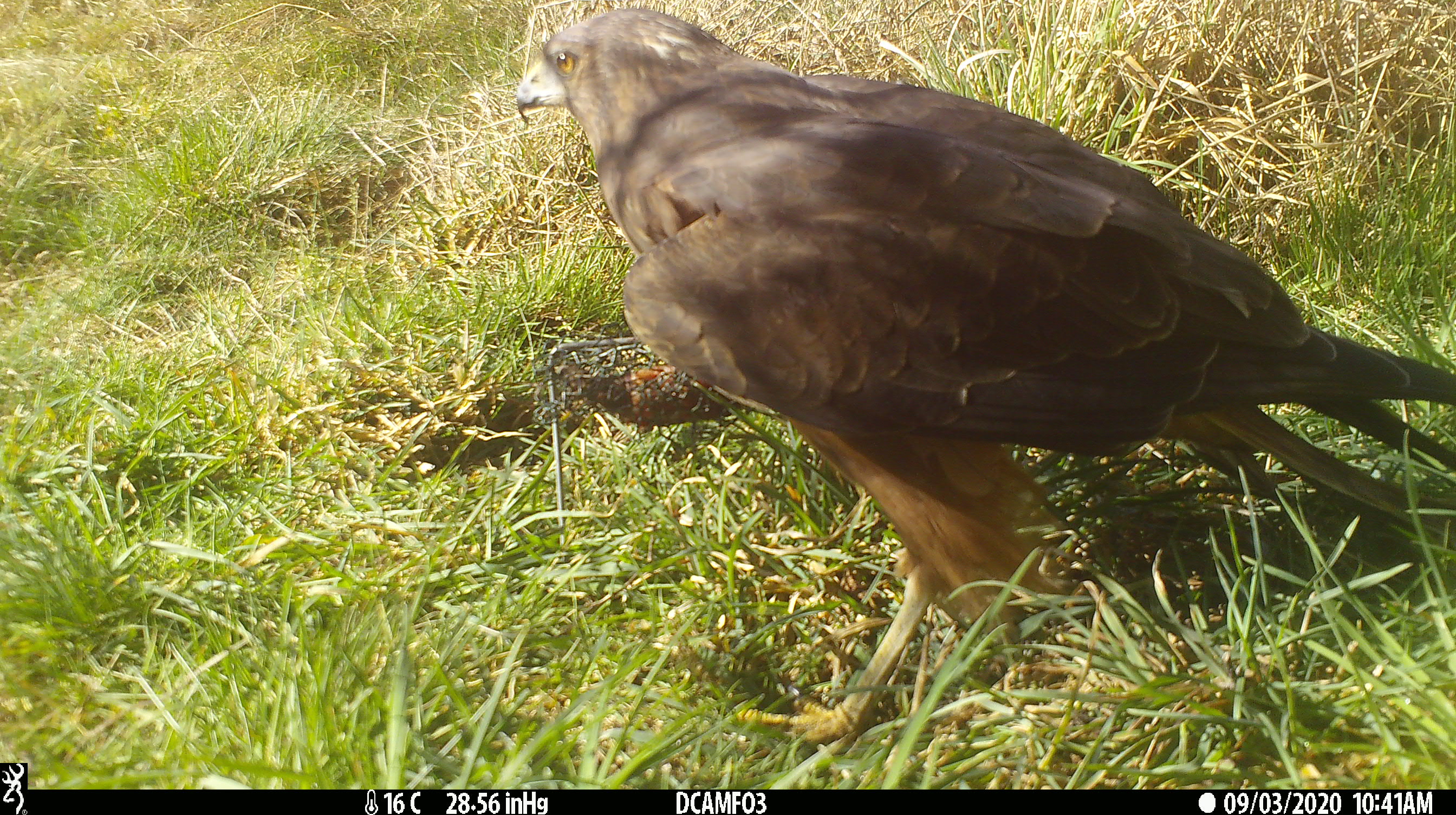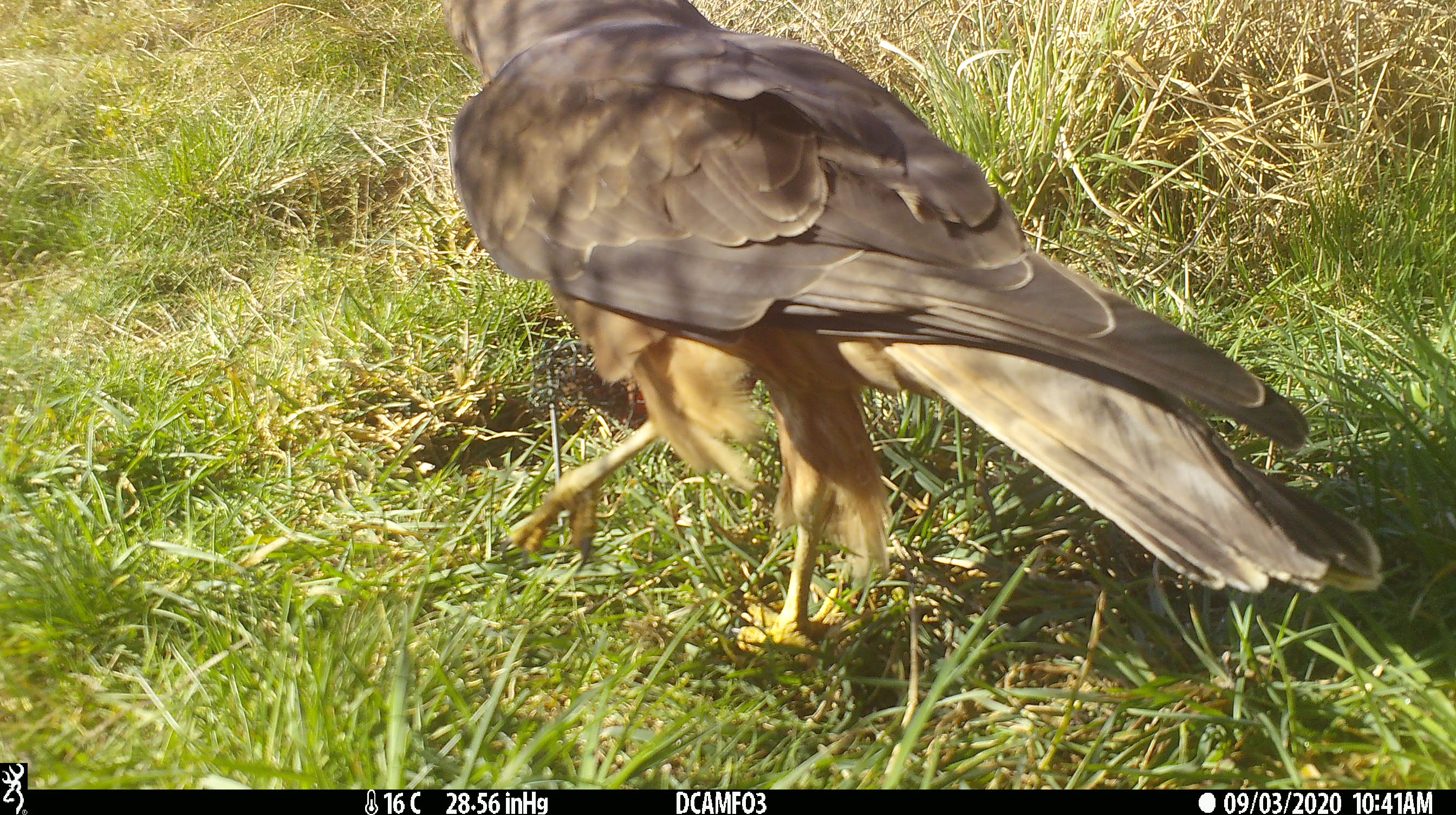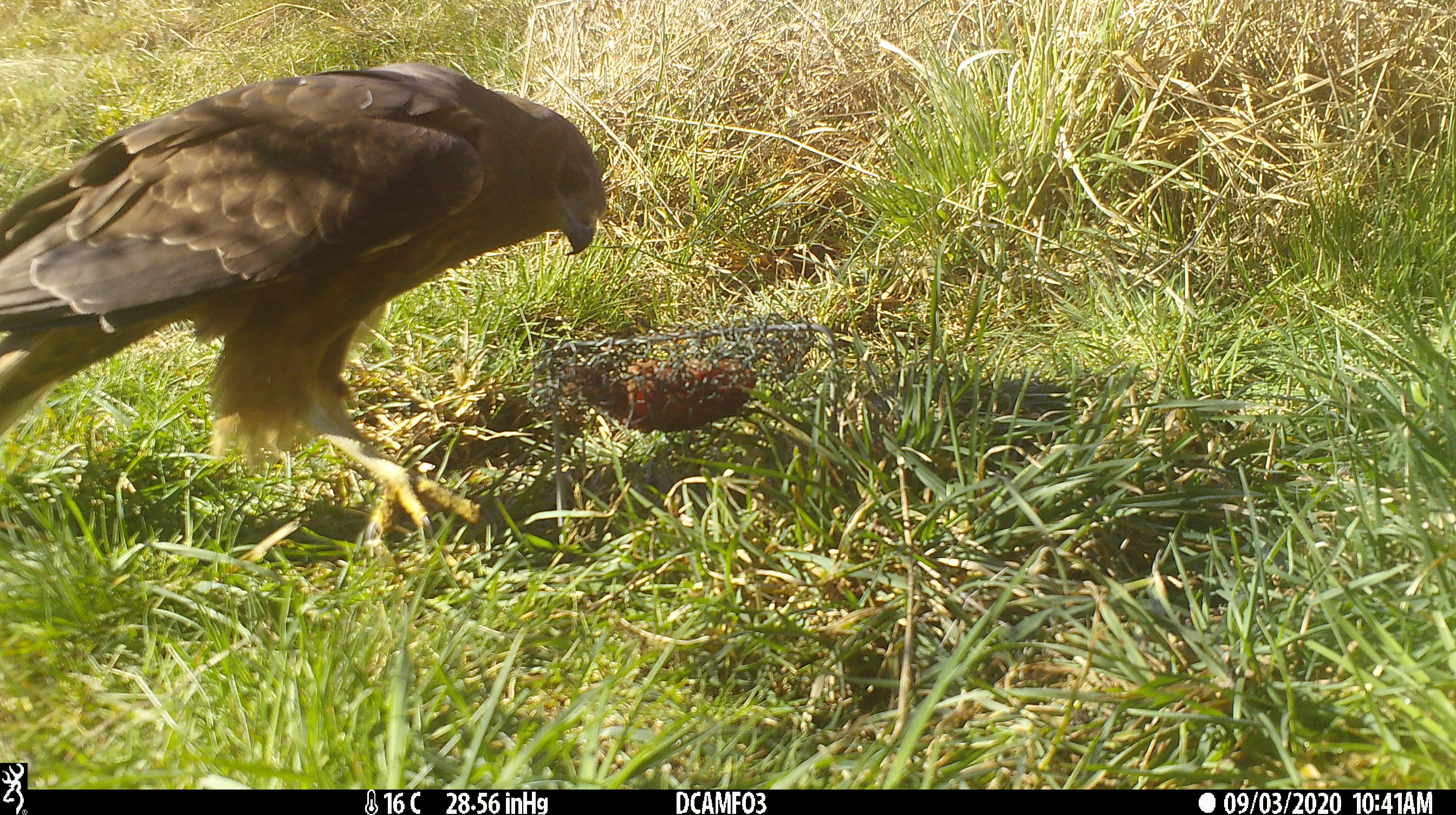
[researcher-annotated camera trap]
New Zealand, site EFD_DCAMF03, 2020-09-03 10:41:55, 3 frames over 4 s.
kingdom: Animalia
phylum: Chordata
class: Aves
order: Accipitriformes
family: Accipitridae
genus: Circus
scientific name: Circus approximans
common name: swamp harrier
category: harrier